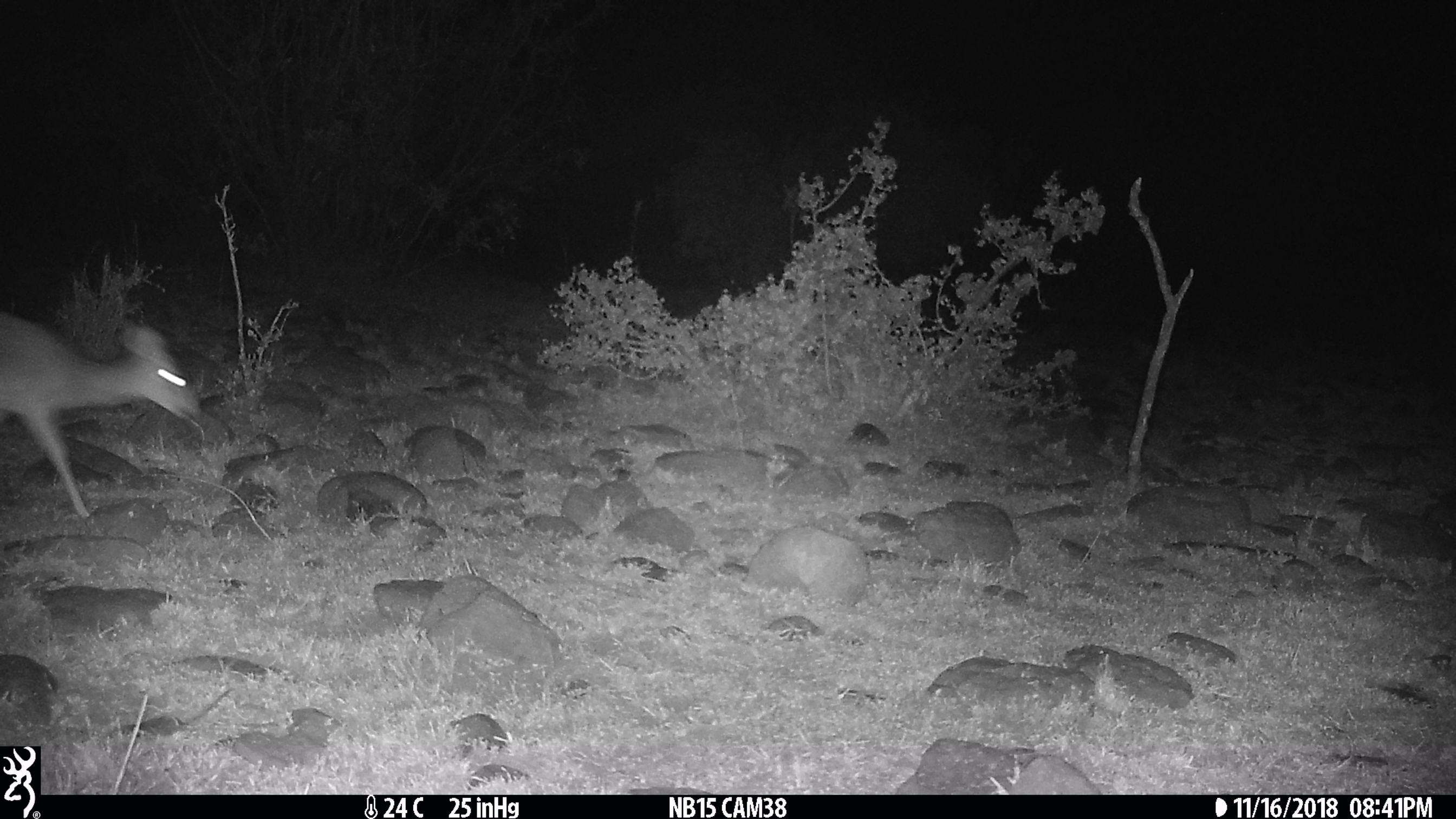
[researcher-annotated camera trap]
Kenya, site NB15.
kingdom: Animalia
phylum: Chordata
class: Mammalia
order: Artiodactyla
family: Bovidae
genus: Madoqua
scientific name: Madoqua kirkii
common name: kirk's dik-dik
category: dikdik